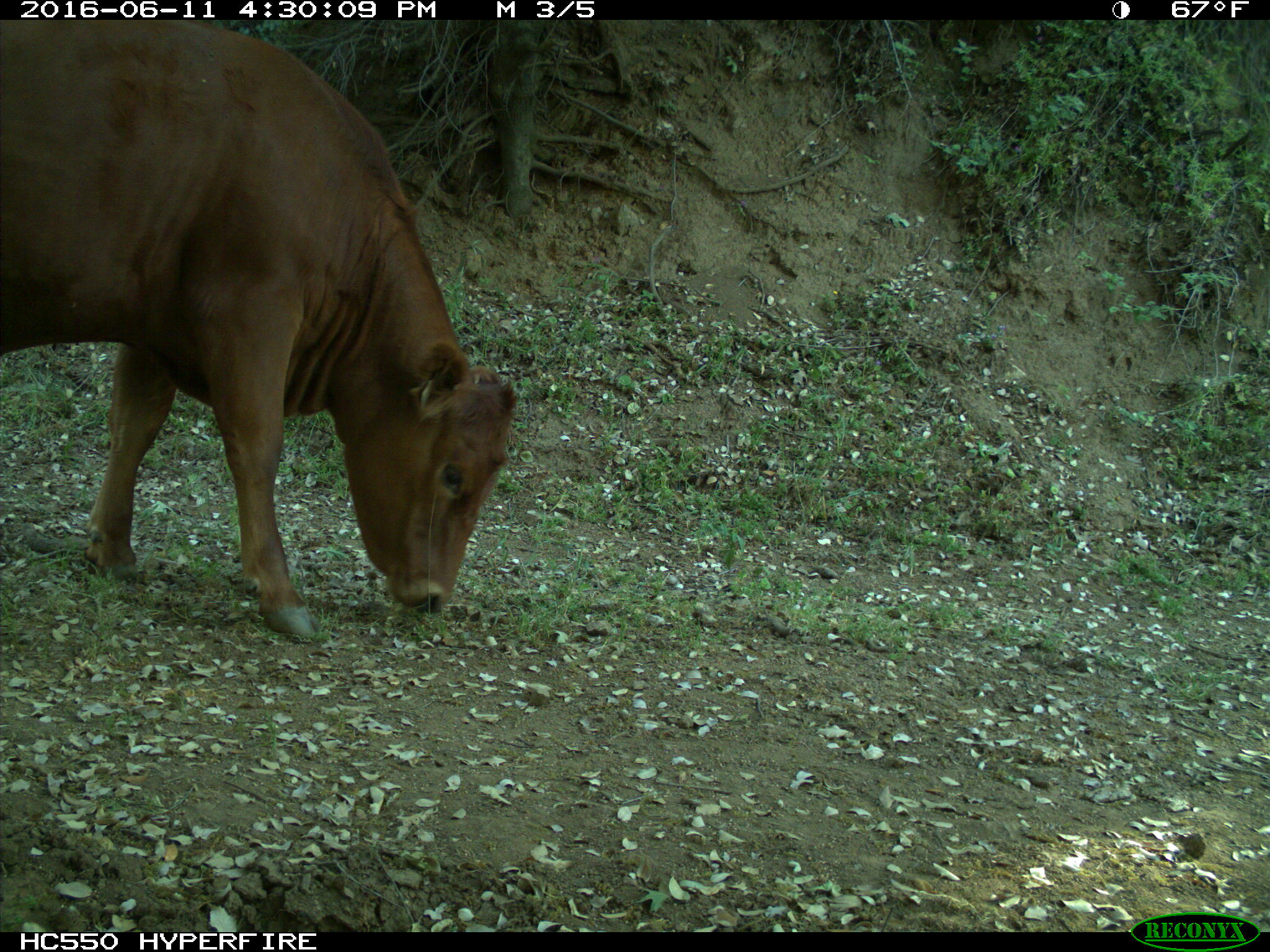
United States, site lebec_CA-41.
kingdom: Animalia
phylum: Chordata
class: Mammalia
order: Artiodactyla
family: Bovidae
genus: Bos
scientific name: Bos taurus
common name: domestic cow